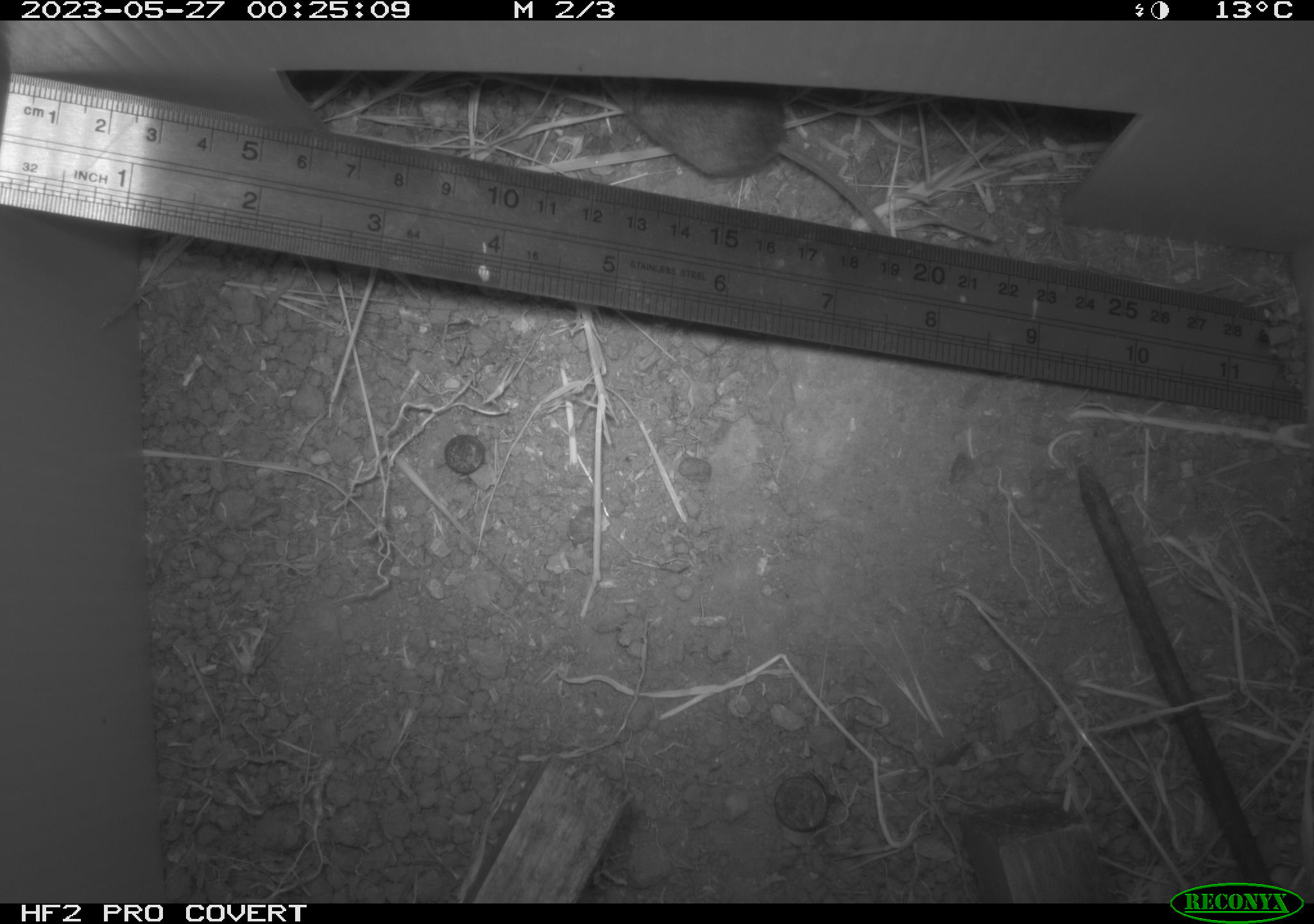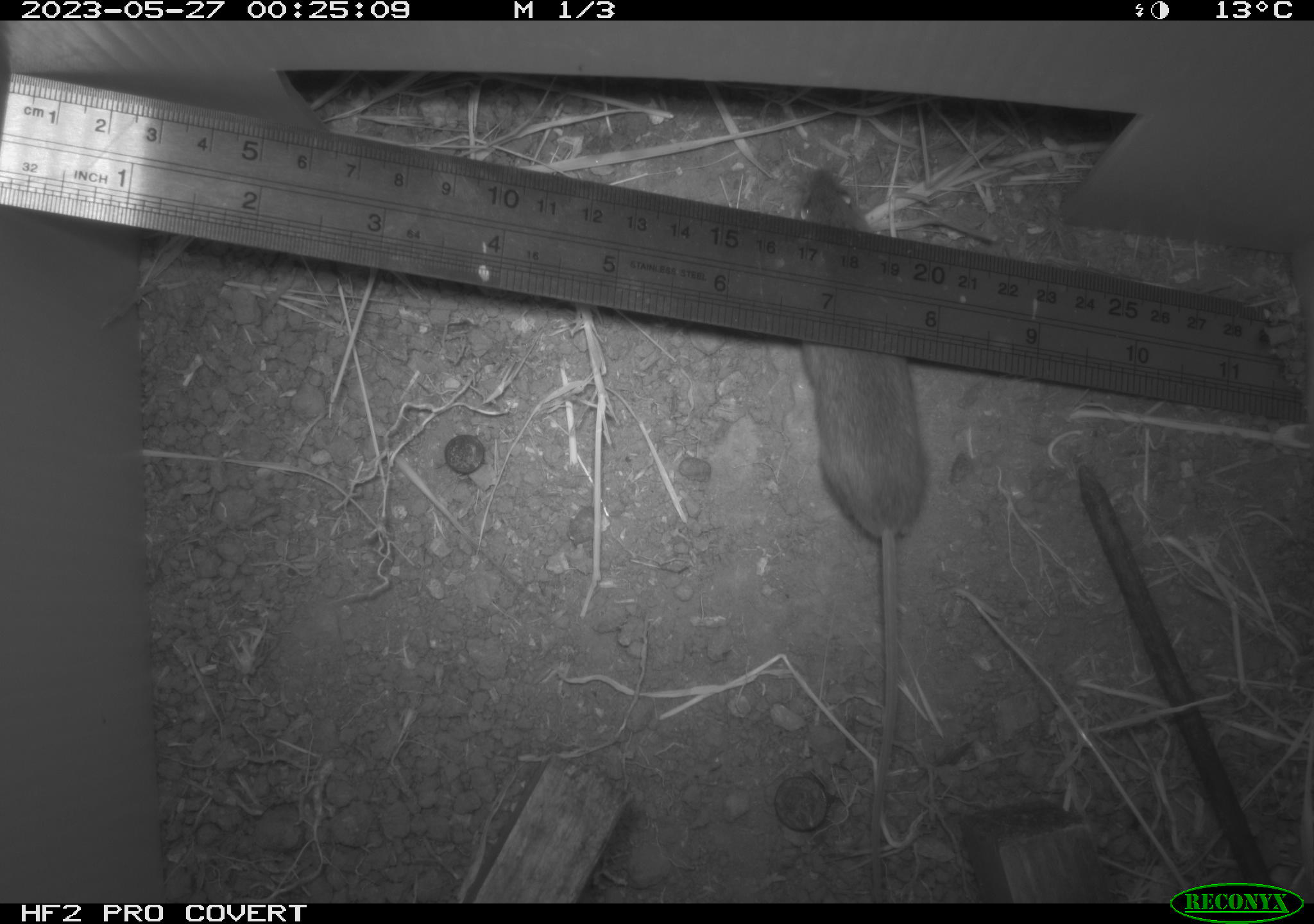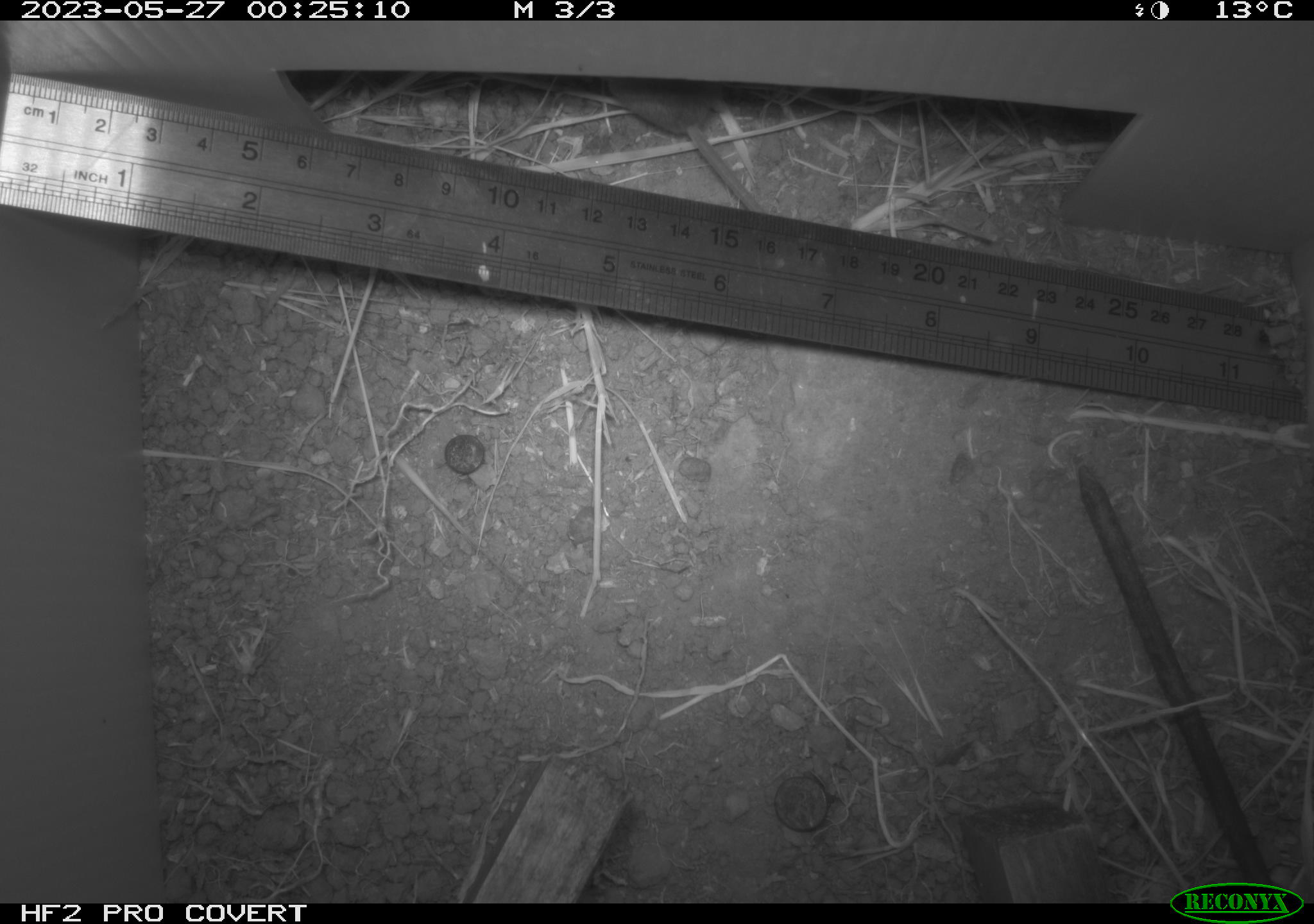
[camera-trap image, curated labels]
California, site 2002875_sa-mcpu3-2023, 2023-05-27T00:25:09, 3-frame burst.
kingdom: Animalia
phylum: Chordata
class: Mammalia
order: Rodentia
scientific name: Rodentia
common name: mouse species